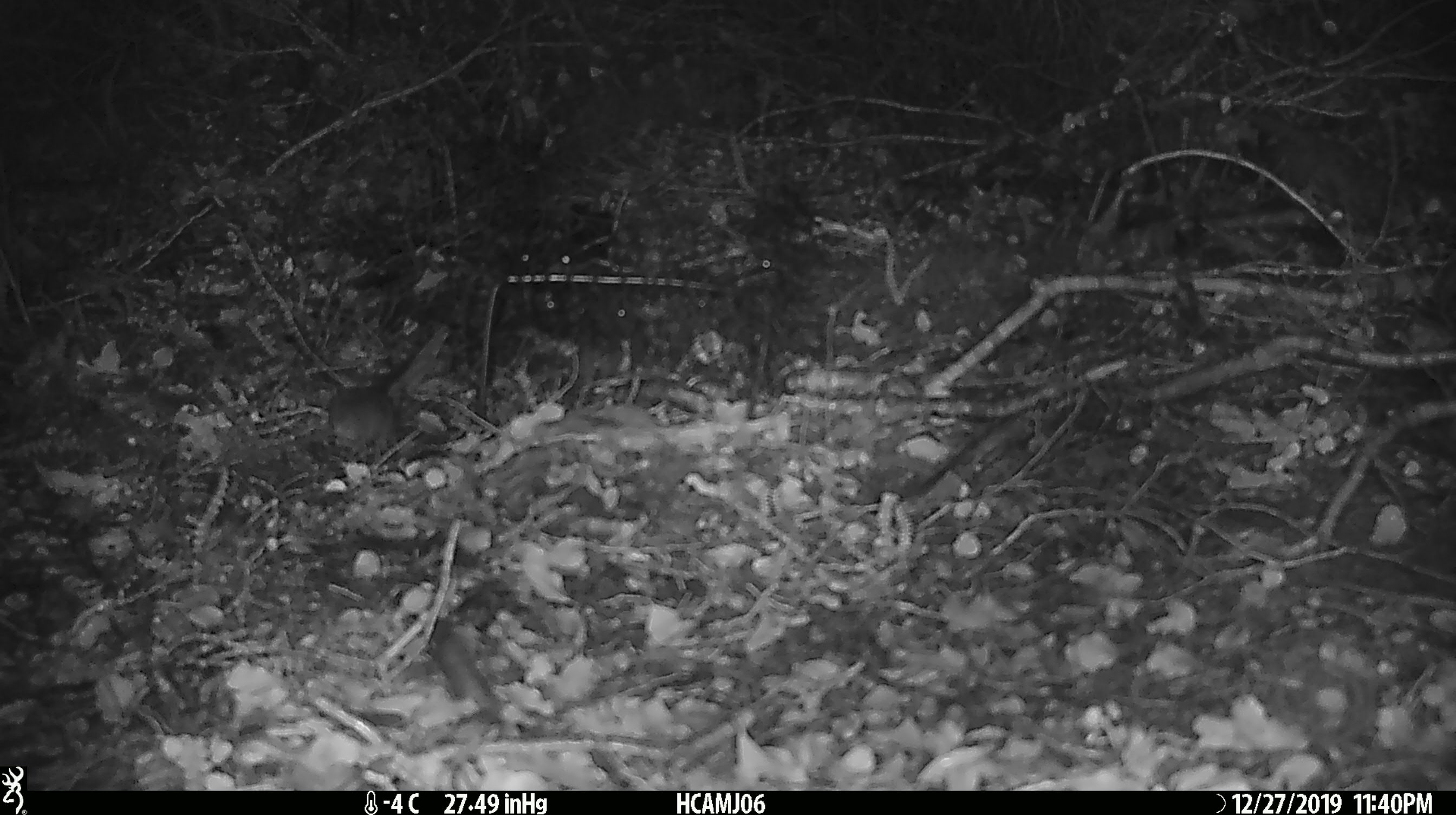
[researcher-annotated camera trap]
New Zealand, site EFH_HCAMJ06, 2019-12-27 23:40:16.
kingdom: Animalia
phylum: Chordata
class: Mammalia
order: Rodentia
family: Muridae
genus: Mus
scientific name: Mus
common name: mouse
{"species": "mouse (Mus)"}